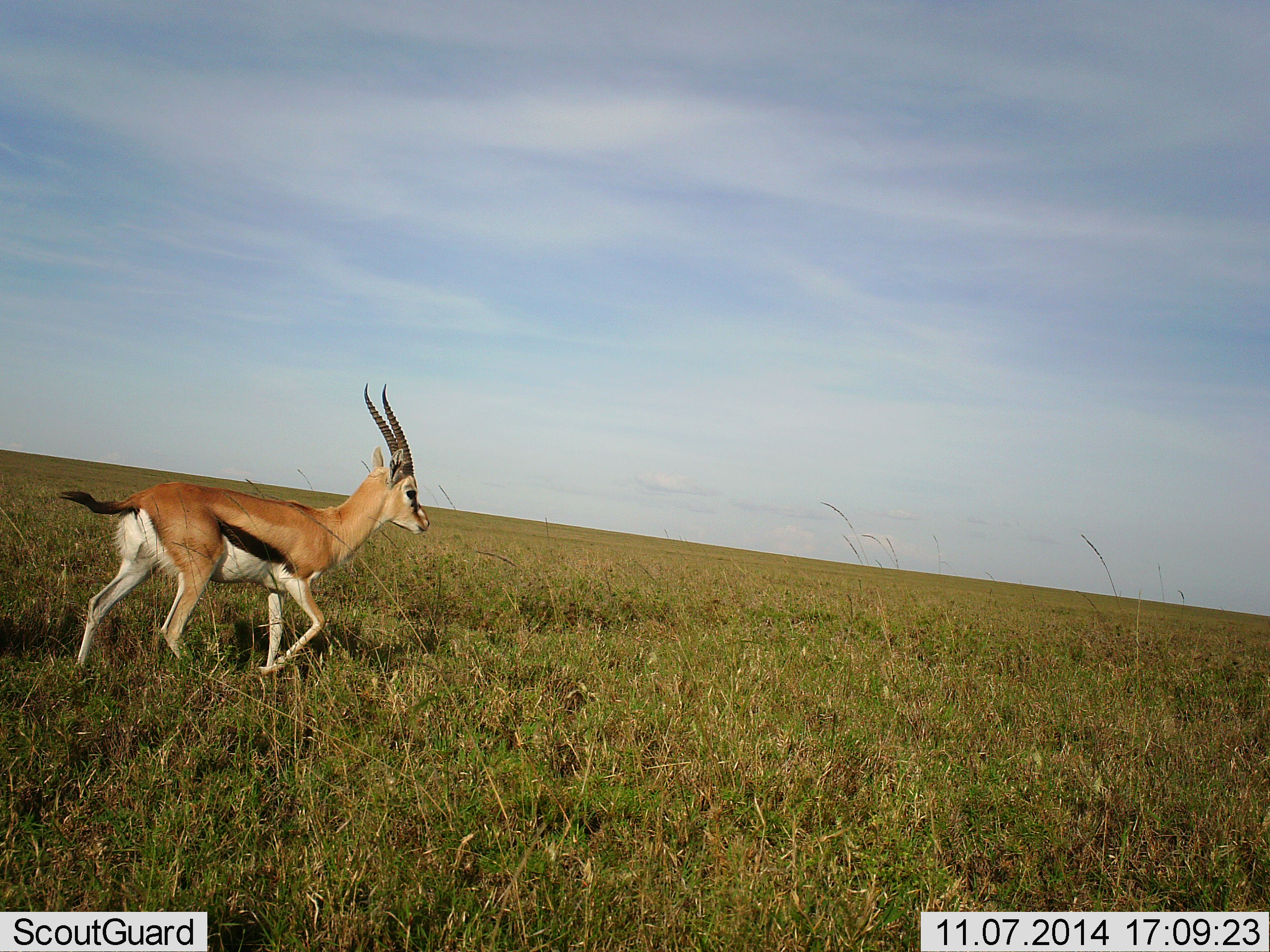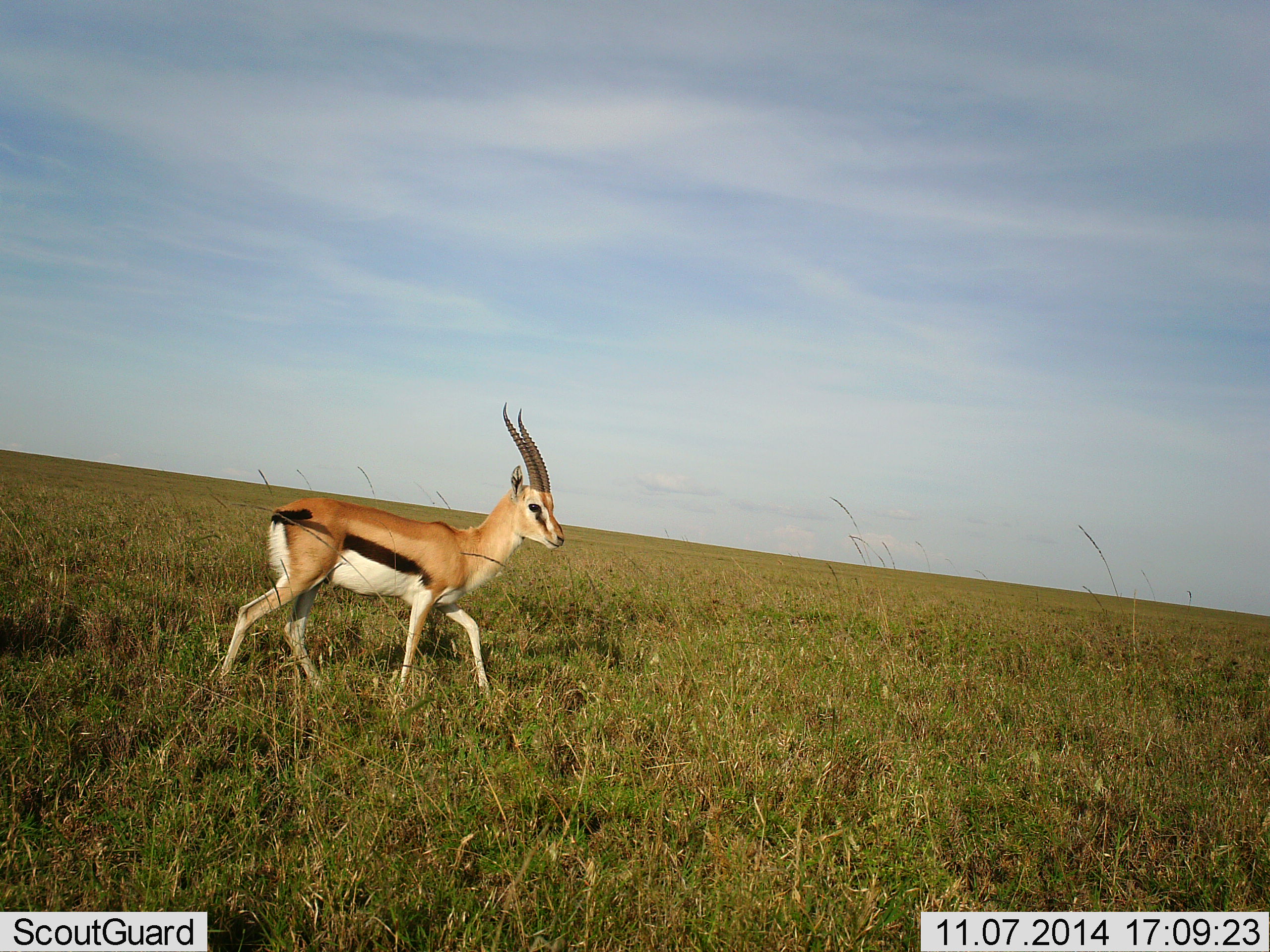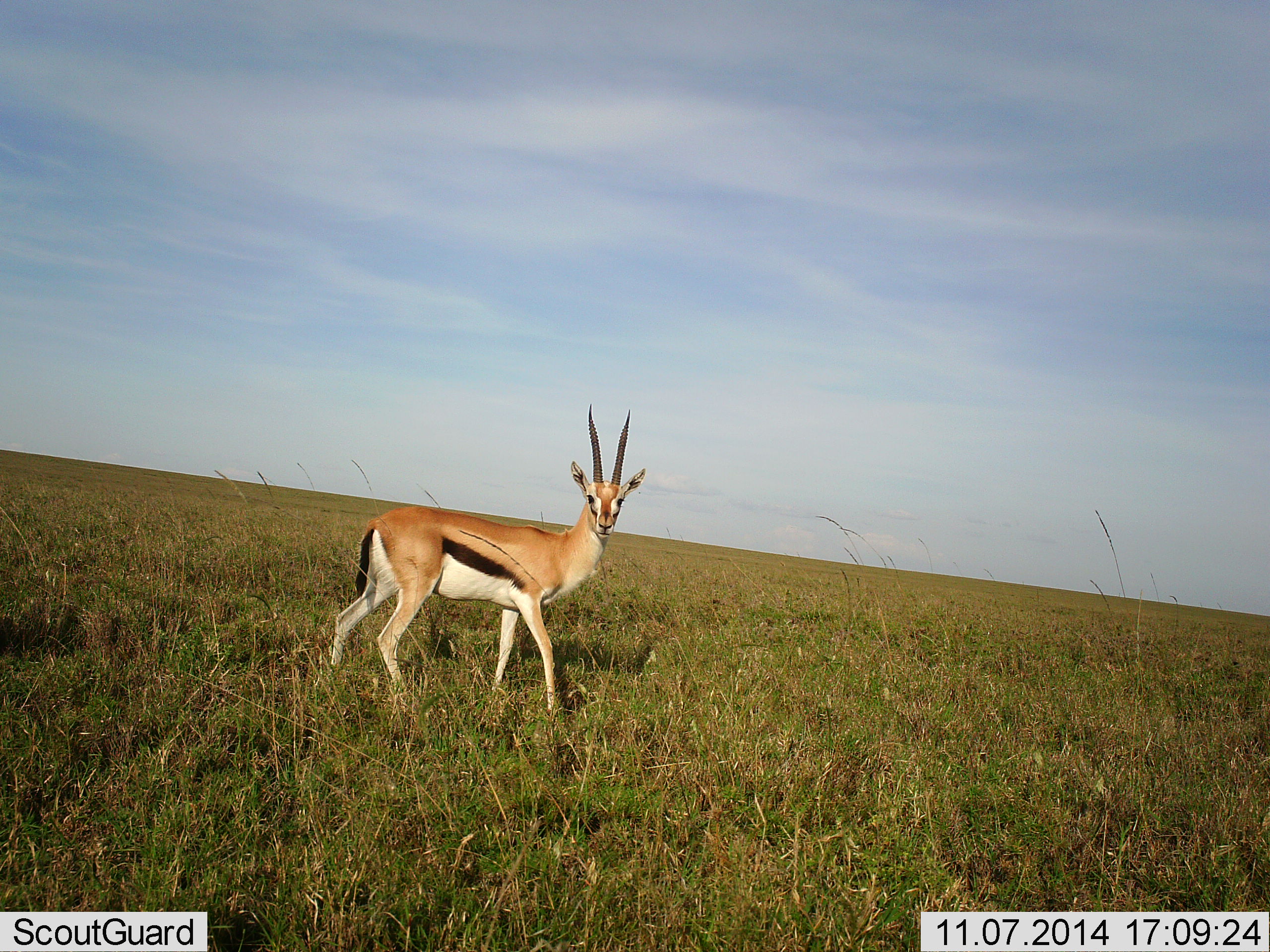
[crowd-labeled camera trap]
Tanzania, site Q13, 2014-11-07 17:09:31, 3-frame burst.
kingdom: Animalia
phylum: Chordata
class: Mammalia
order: Artiodactyla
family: Bovidae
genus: Eudorcas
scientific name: Eudorcas thomsonii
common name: thomson's gazelle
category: gazellethomsons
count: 1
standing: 0%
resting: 0%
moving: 100%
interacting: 0%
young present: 10%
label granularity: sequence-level